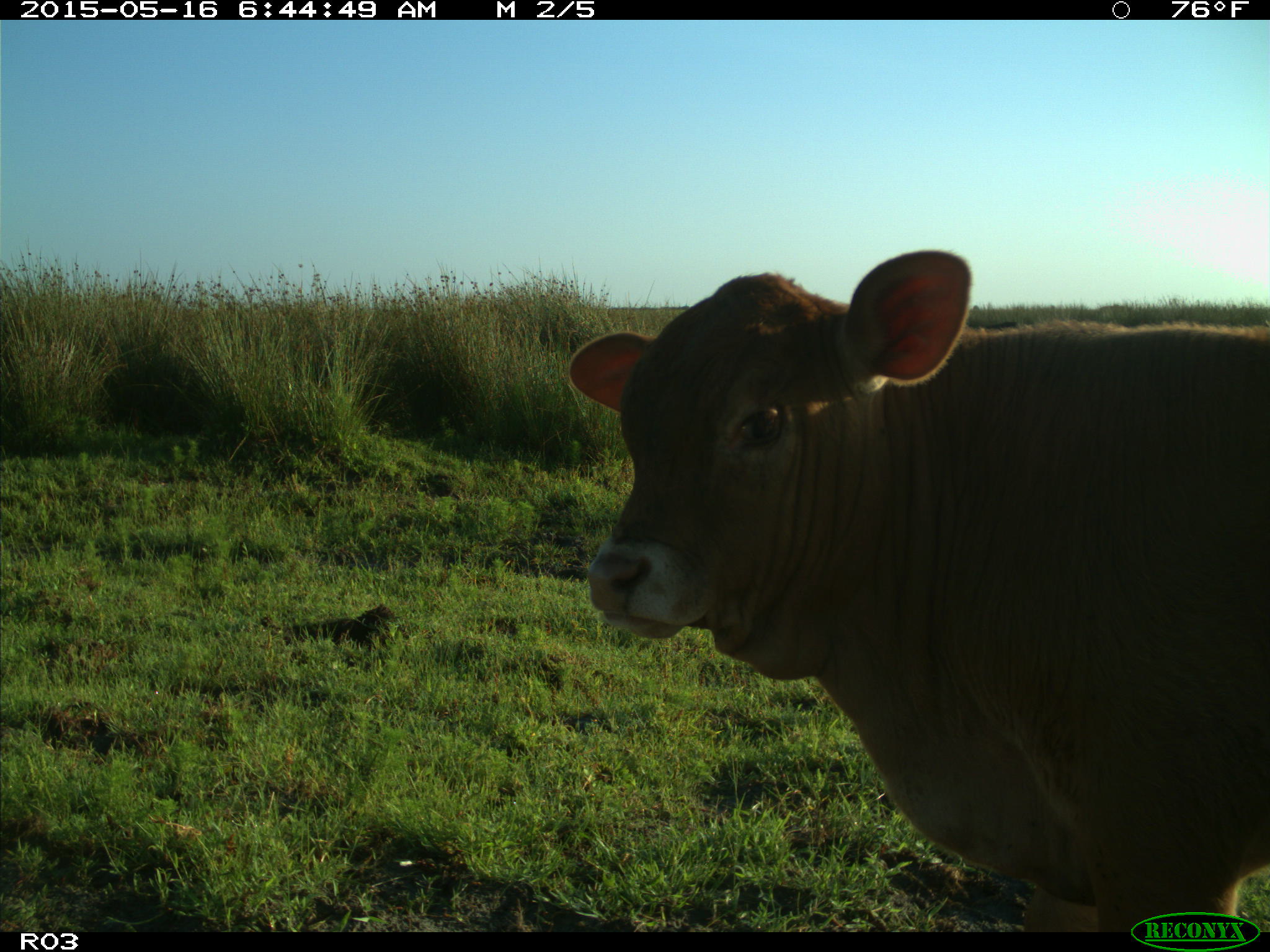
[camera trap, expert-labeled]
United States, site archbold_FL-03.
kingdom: Animalia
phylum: Chordata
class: Mammalia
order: Artiodactyla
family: Bovidae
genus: Bos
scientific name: Bos taurus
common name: domestic cow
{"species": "Bos taurus (domestic cow)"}